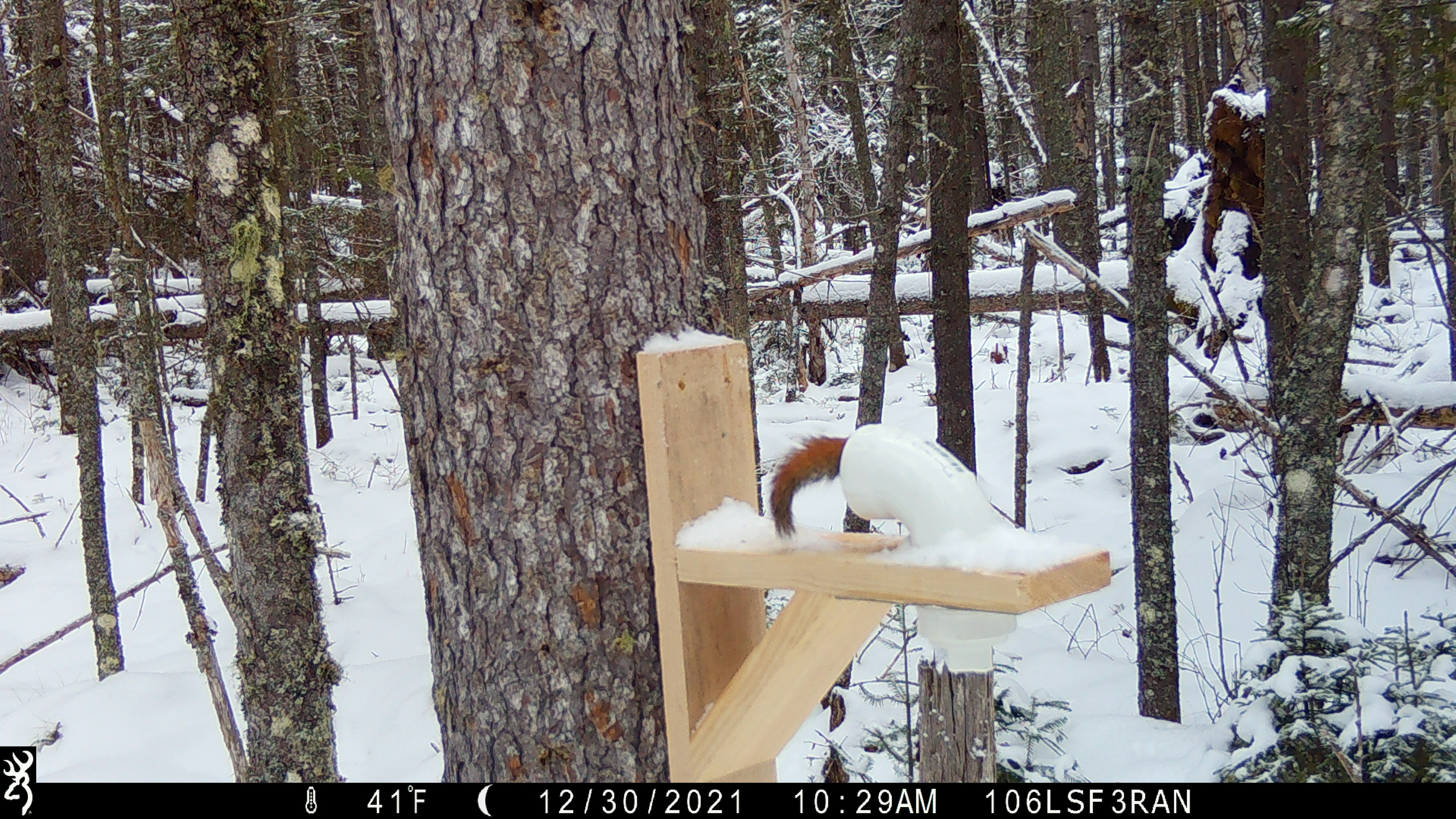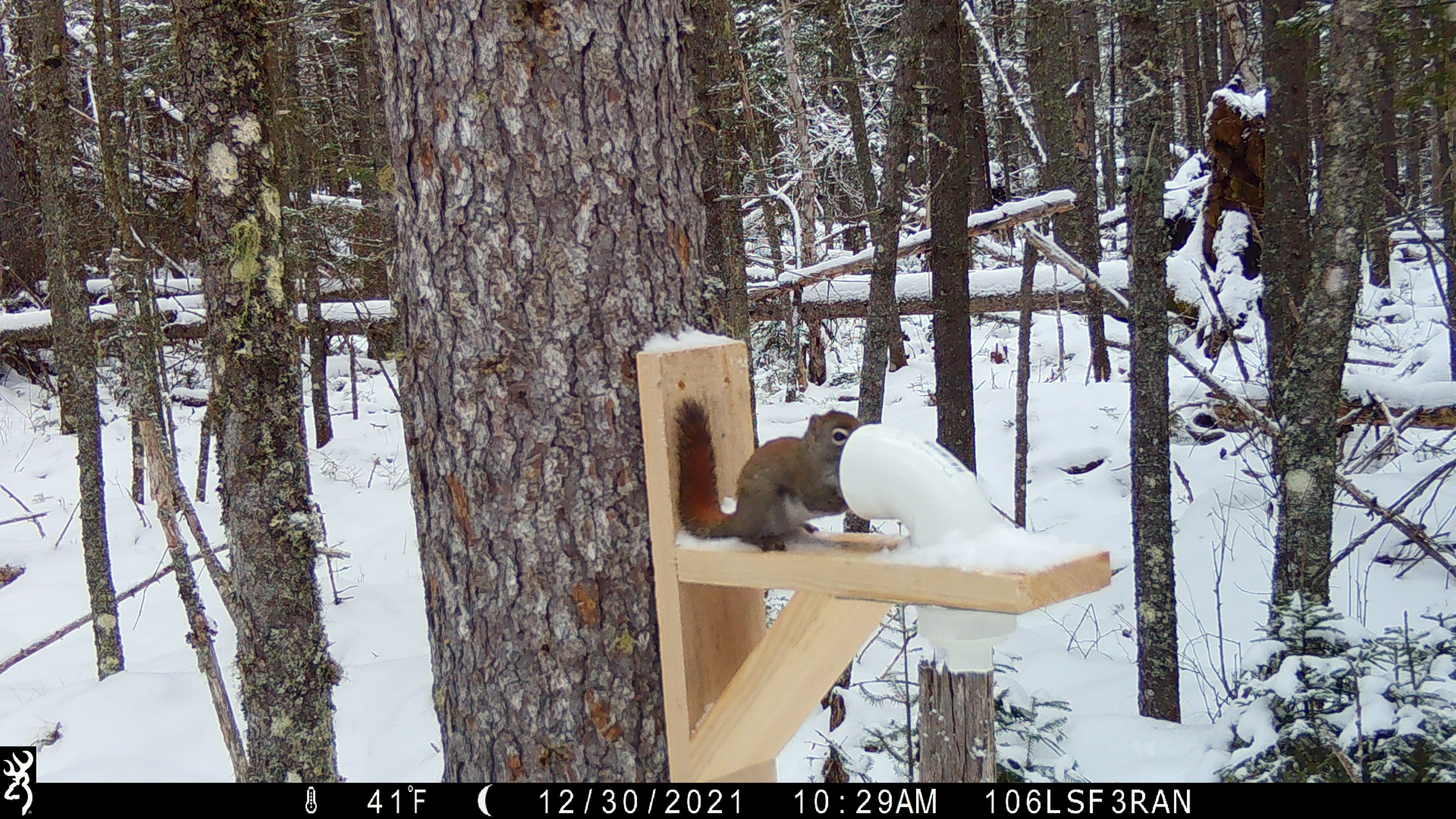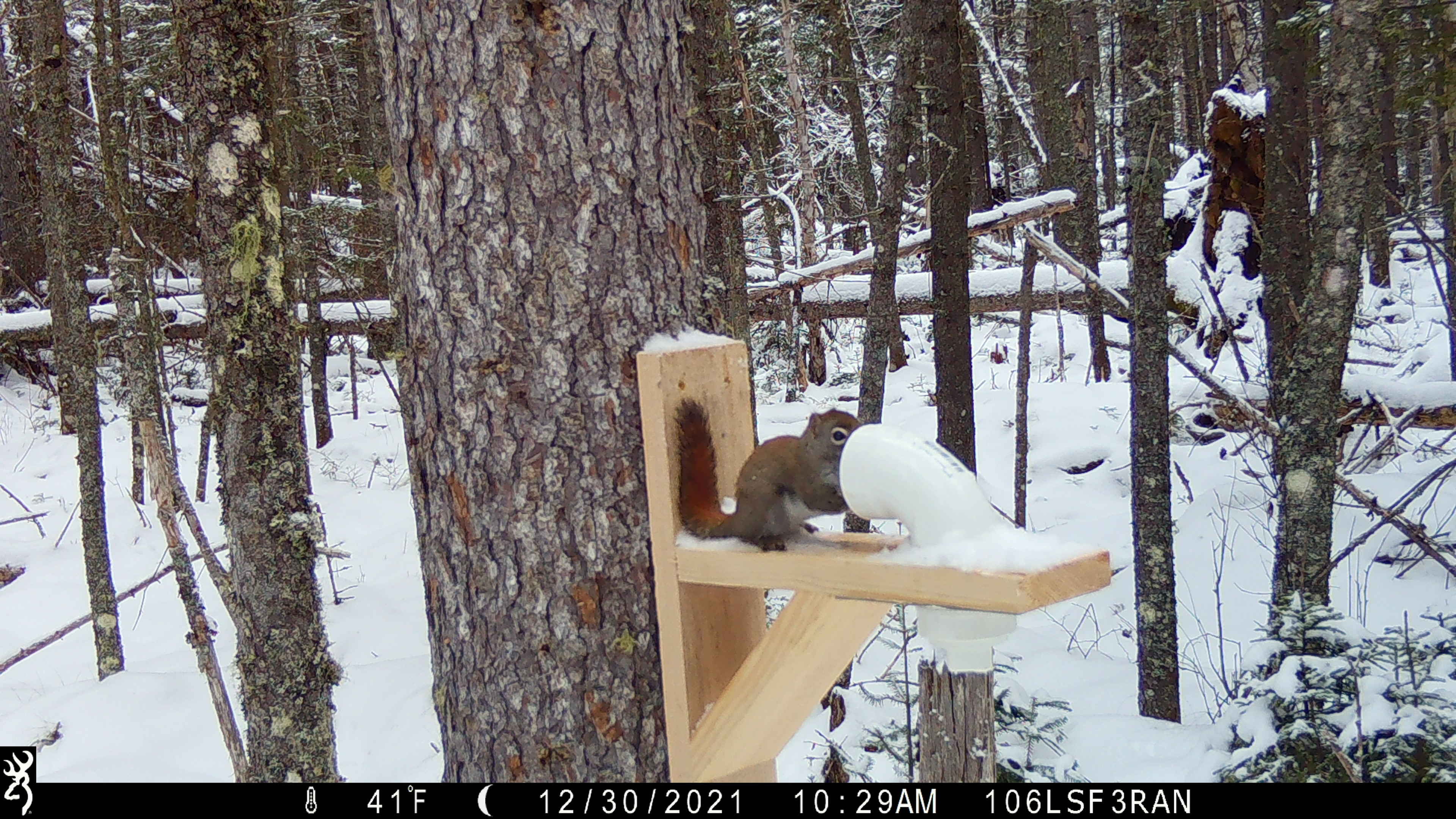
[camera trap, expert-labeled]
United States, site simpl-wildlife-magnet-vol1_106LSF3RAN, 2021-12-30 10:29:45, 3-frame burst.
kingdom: Animalia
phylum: Chordata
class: Mammalia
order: Rodentia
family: Sciuridae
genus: Tamiasciurus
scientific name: Tamiasciurus hudsonicus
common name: red squirrel